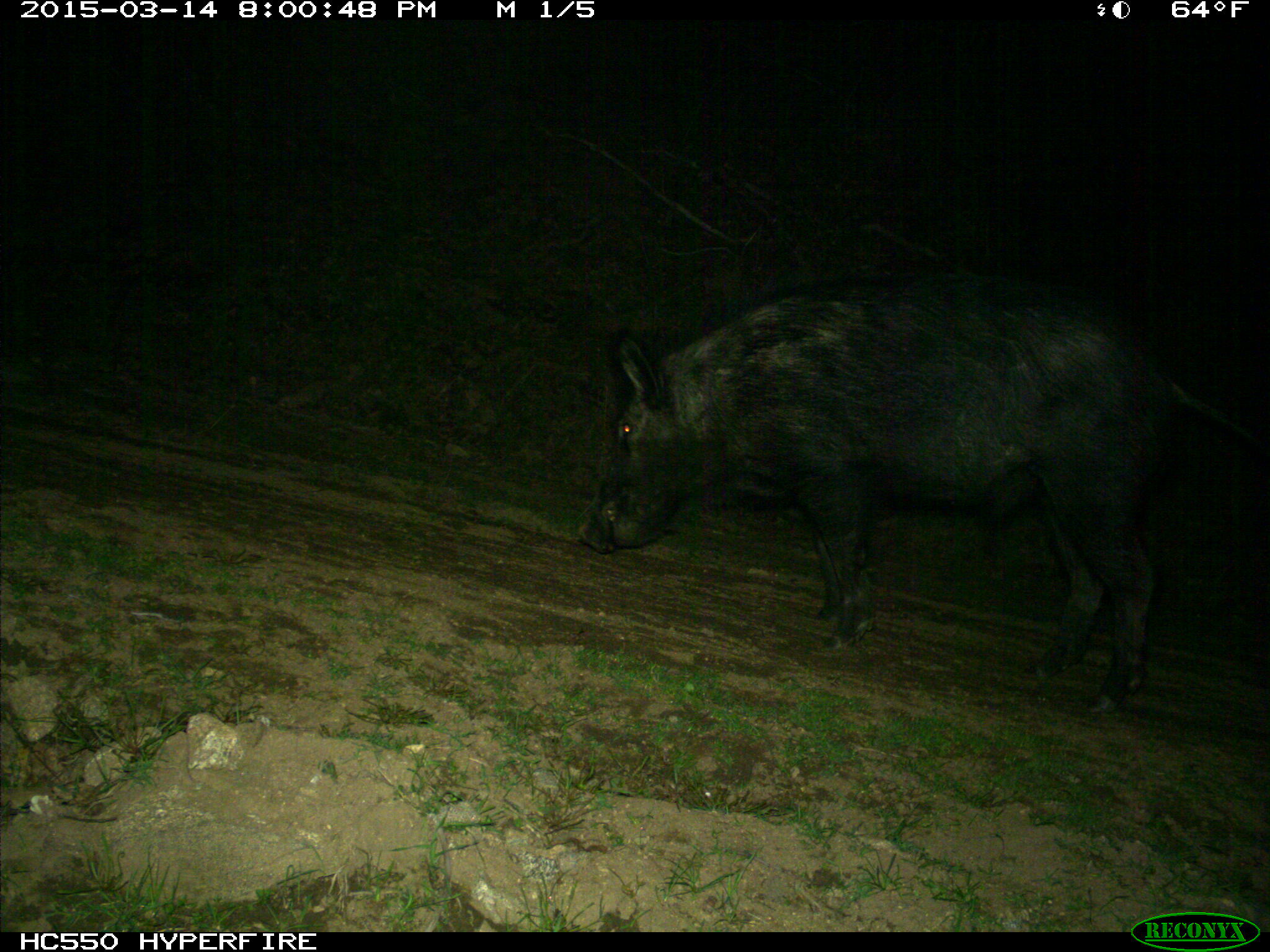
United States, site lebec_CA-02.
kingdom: Animalia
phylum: Chordata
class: Mammalia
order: Artiodactyla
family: Suidae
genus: Sus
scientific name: Sus scrofa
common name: wild boar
Sus scrofa (wild boar).